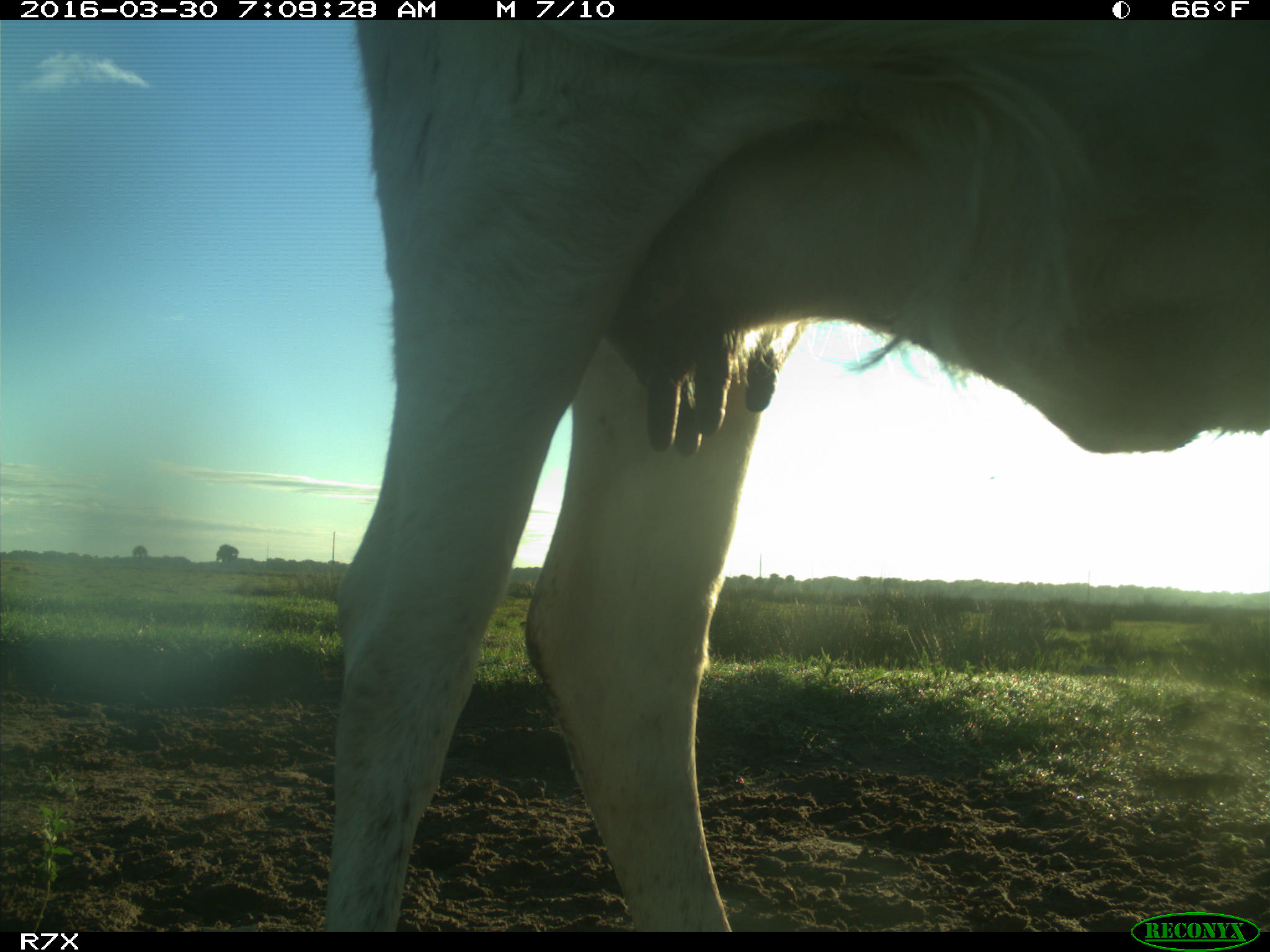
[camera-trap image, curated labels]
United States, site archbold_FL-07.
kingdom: Animalia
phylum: Chordata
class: Mammalia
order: Artiodactyla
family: Bovidae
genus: Bos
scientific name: Bos taurus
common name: domestic cow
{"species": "Bos taurus (domestic cow)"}